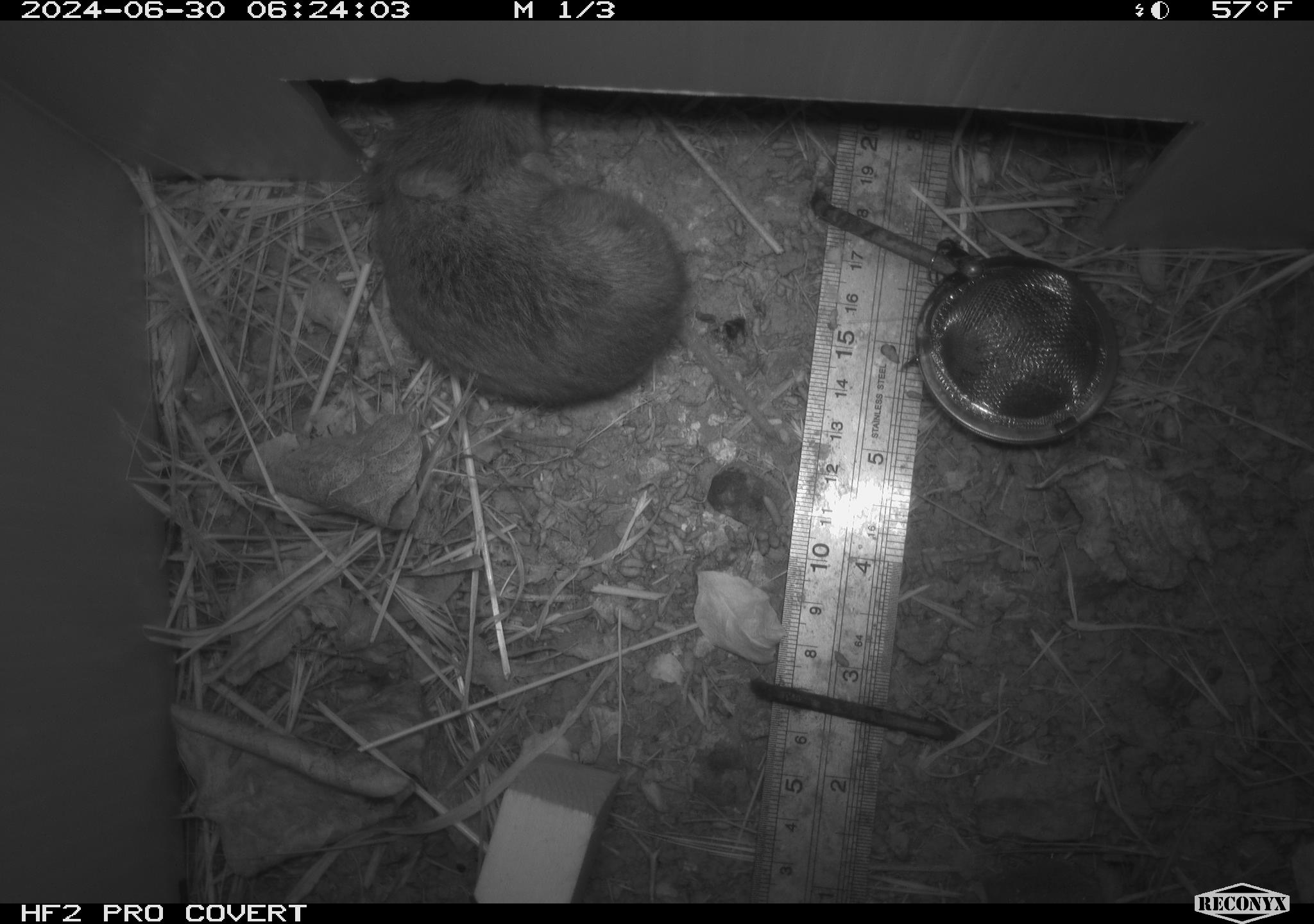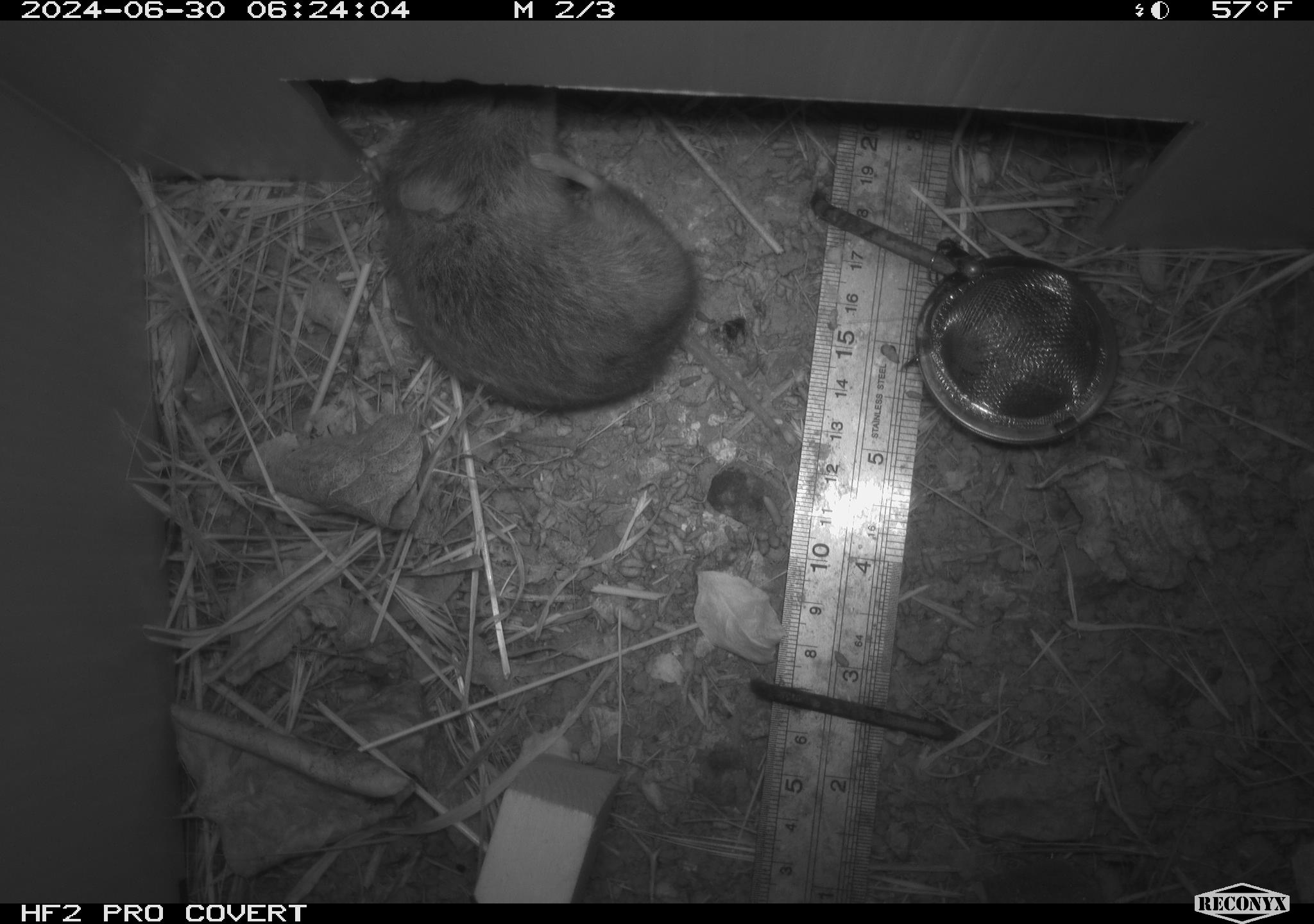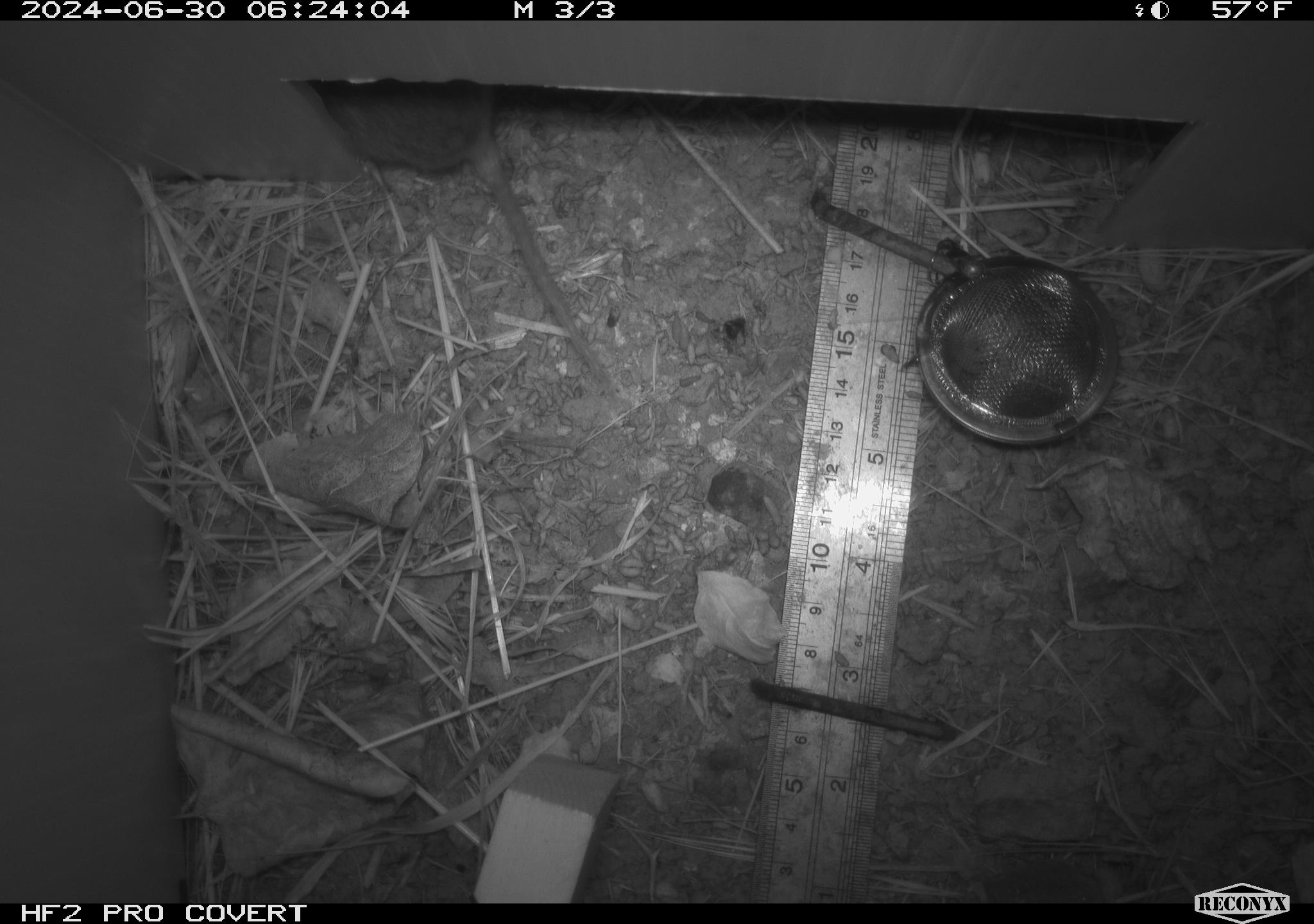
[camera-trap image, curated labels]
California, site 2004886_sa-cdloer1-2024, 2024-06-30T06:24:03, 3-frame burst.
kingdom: Animalia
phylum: Chordata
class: Mammalia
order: Rodentia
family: Cricetidae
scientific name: Arvicolinae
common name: voles, lemmings, and muskrats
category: arvicolinae subfamily